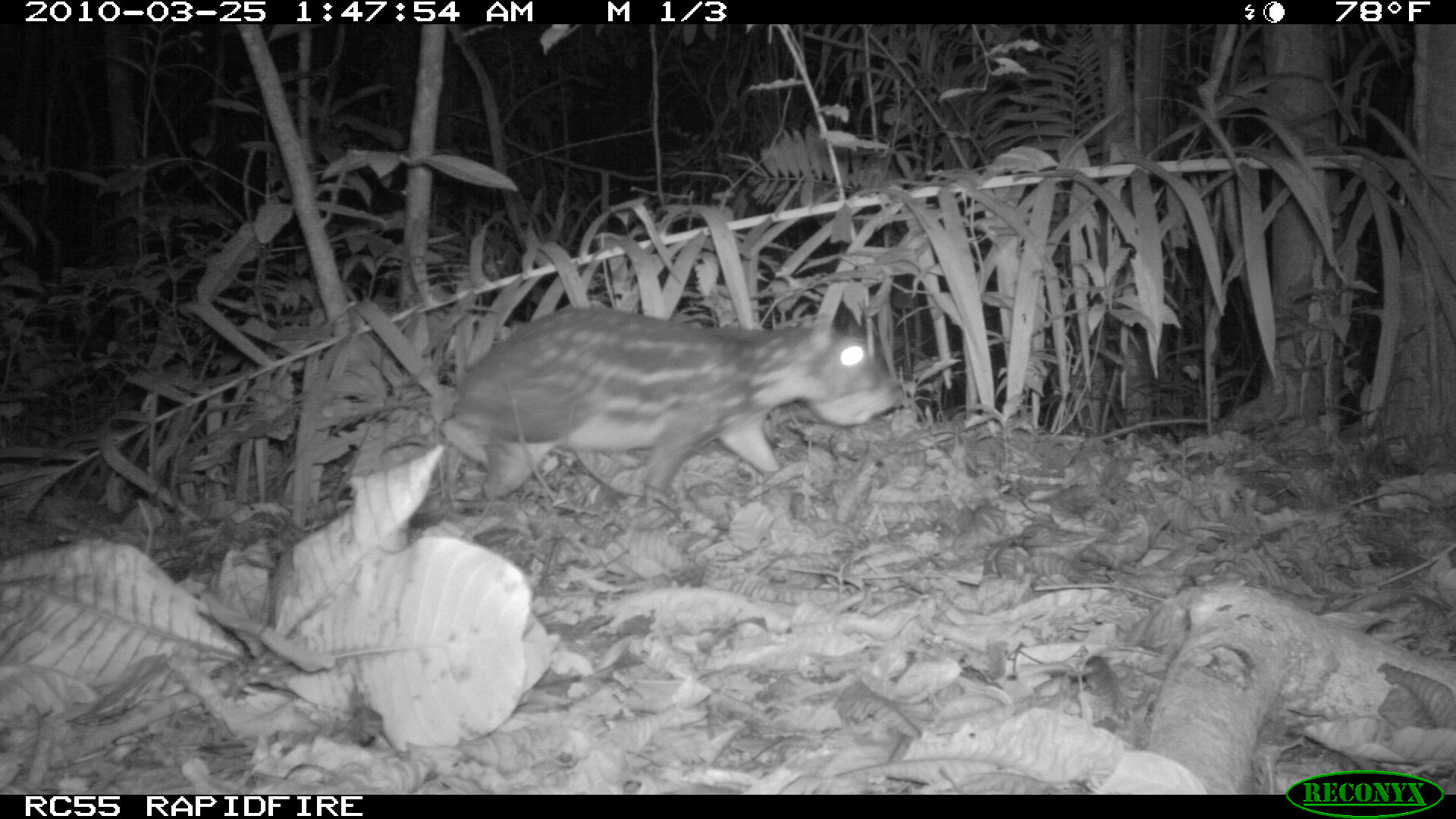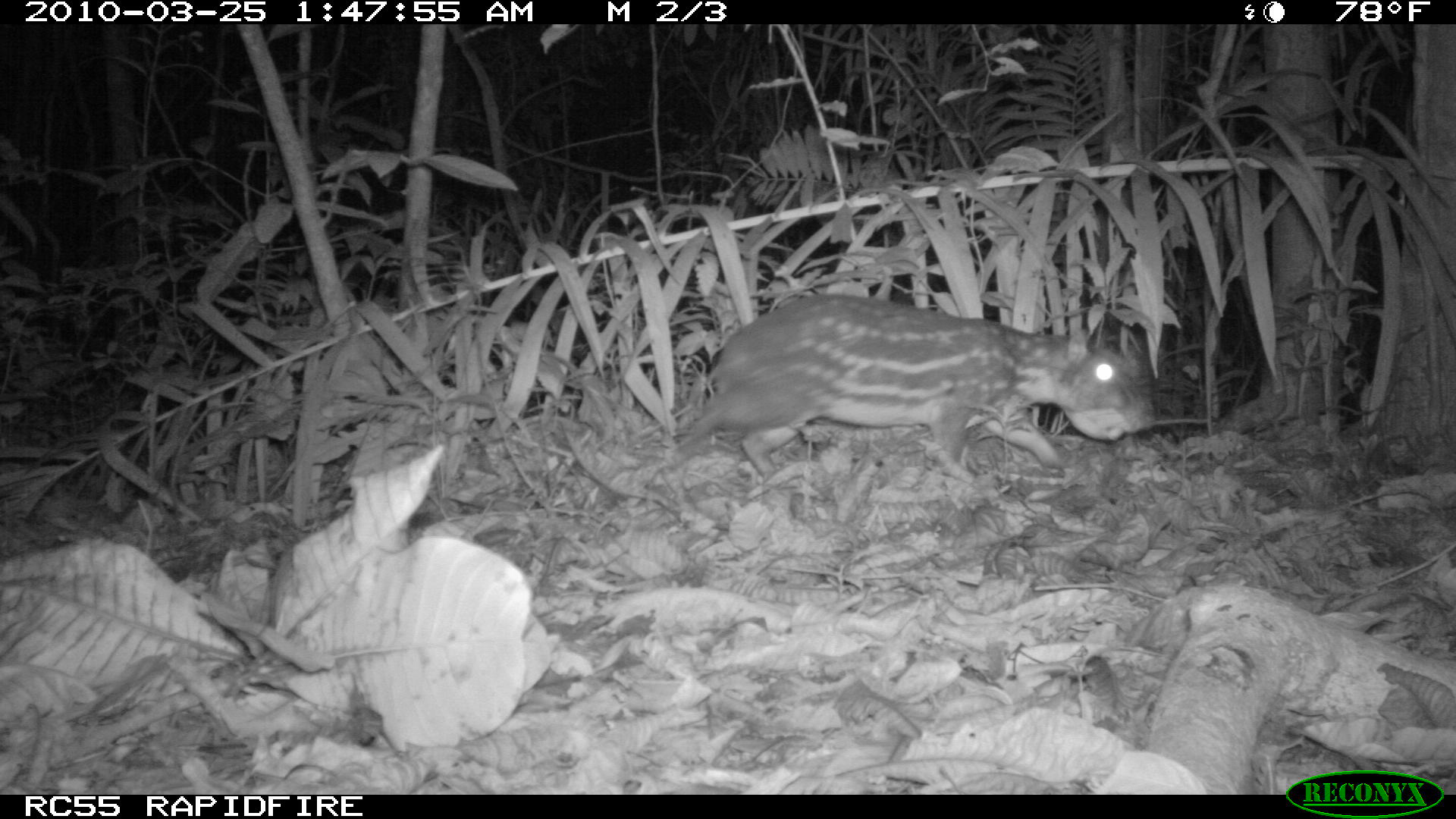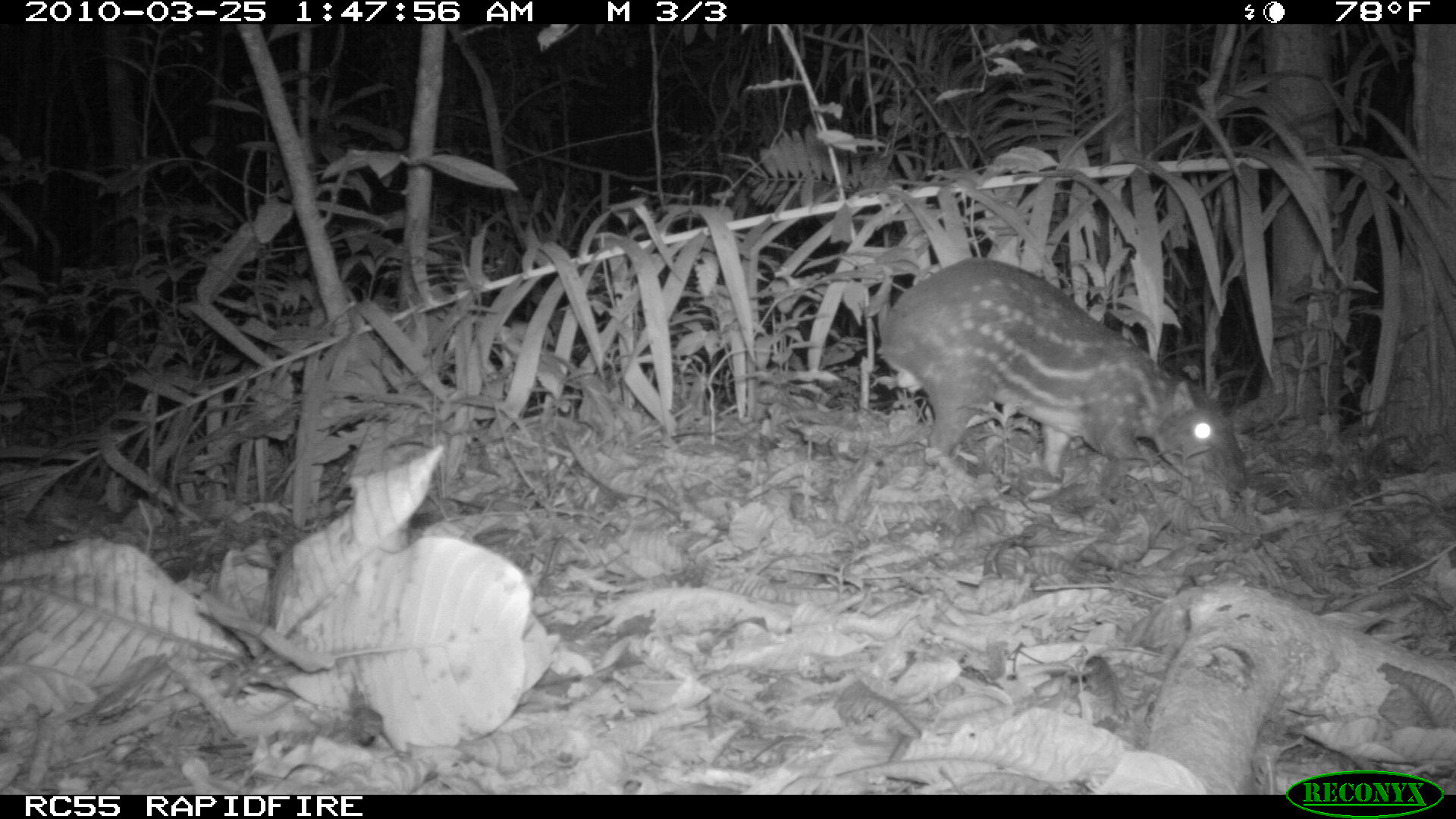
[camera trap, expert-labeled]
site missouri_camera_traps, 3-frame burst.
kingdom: Animalia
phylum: Chordata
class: Mammalia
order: Rodentia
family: Cuniculidae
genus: Cuniculus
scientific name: Cuniculus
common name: paca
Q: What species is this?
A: Paca (Cuniculus).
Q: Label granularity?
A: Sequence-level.